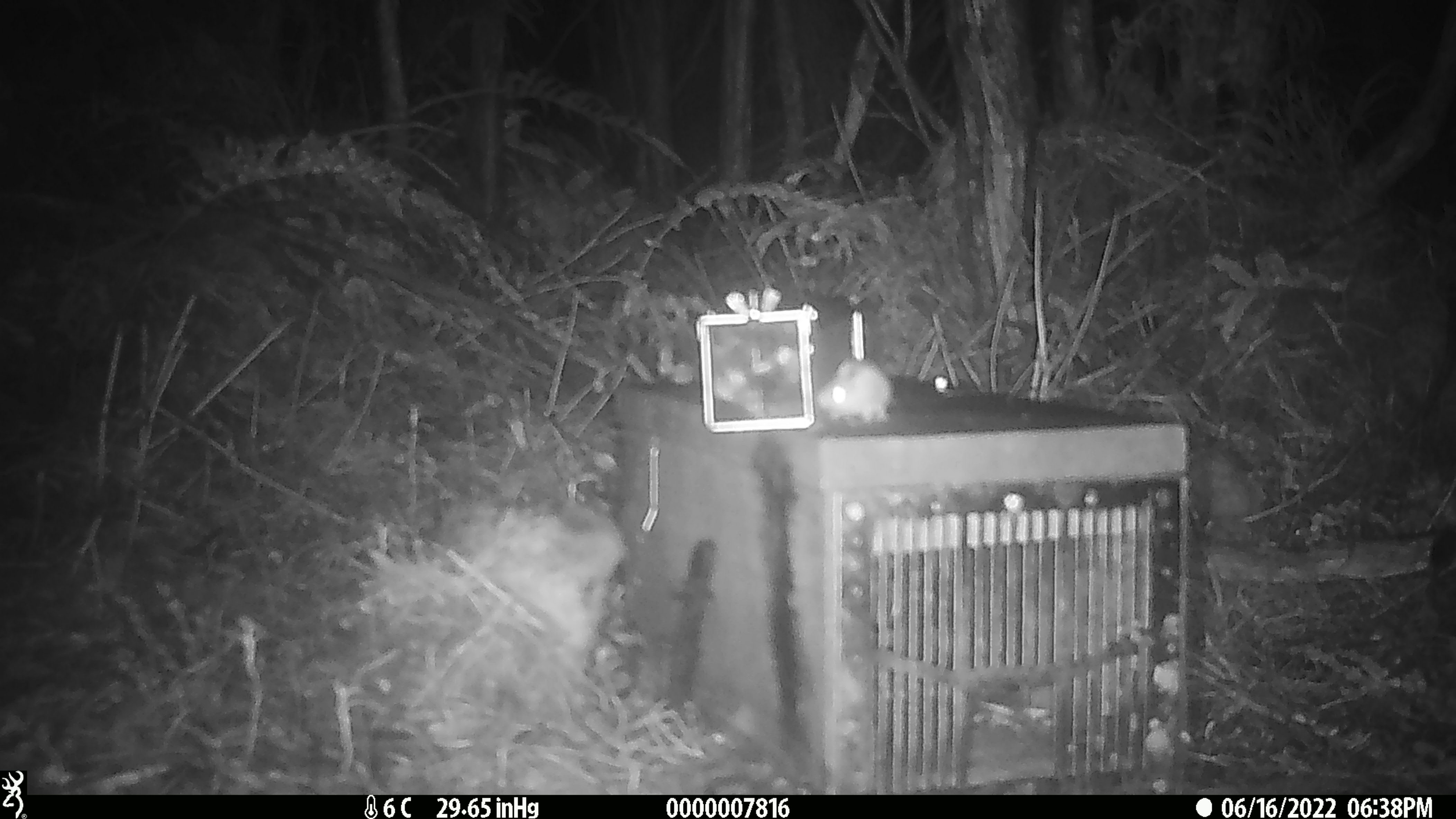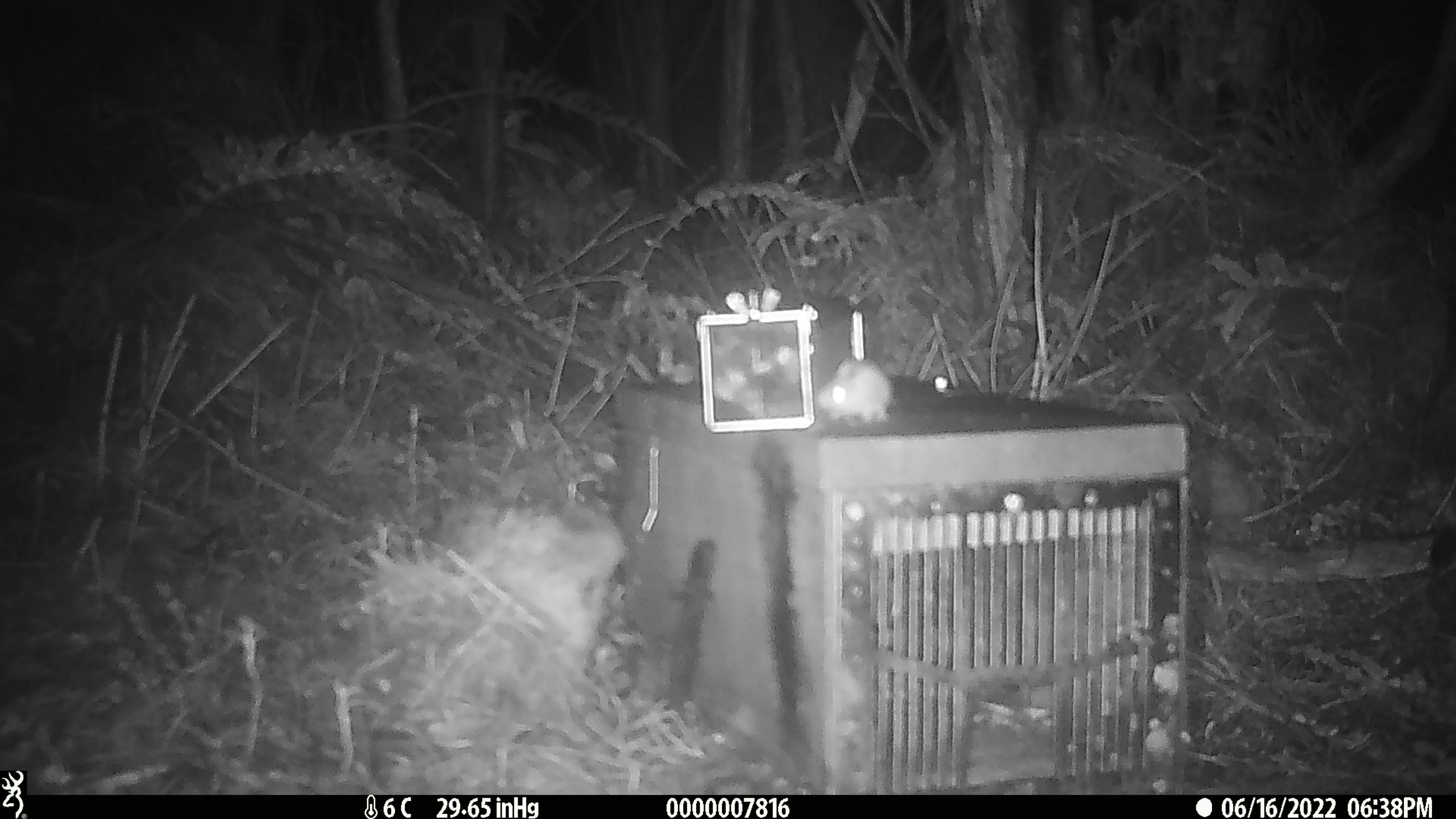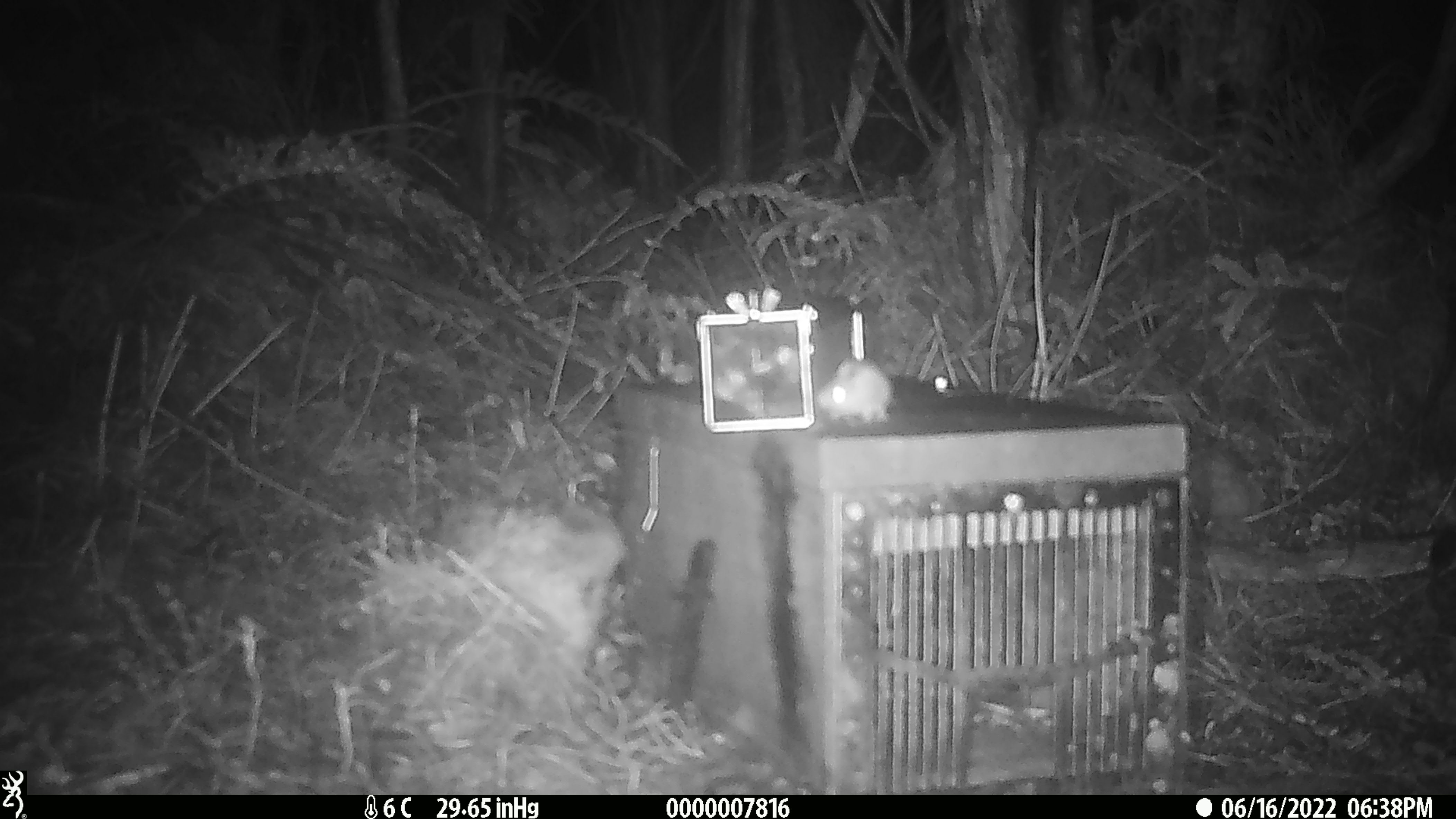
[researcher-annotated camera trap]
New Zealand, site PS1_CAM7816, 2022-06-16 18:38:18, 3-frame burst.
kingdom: Animalia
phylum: Chordata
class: Mammalia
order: Rodentia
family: Muridae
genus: Mus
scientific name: Mus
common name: mouse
Mouse (Mus).